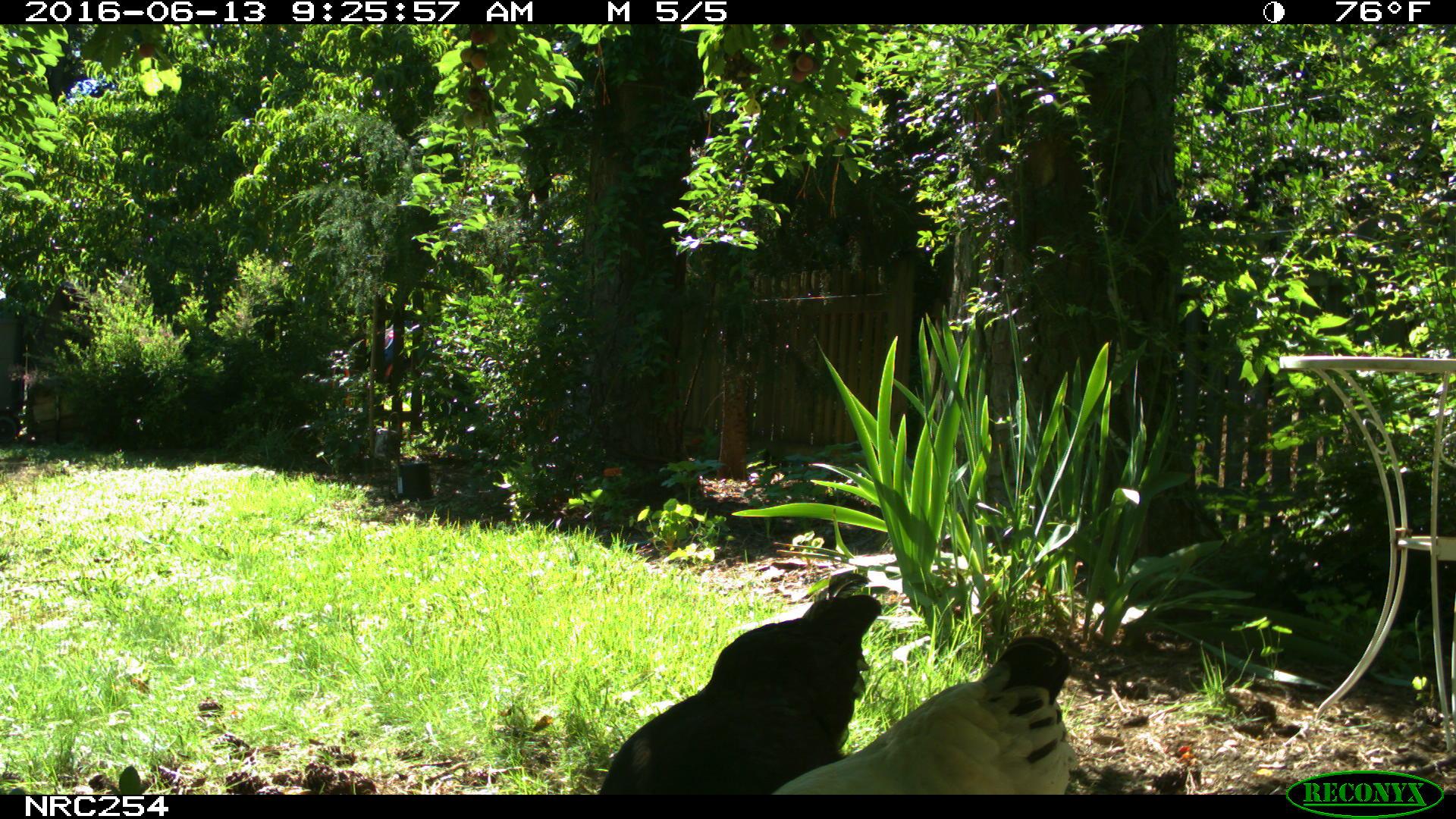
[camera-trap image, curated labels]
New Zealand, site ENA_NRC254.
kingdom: Animalia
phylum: Chordata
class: Aves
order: Galliformes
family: Phasianidae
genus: Gallus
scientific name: Gallus gallus domesticus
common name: chicken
Chicken (Gallus gallus domesticus).